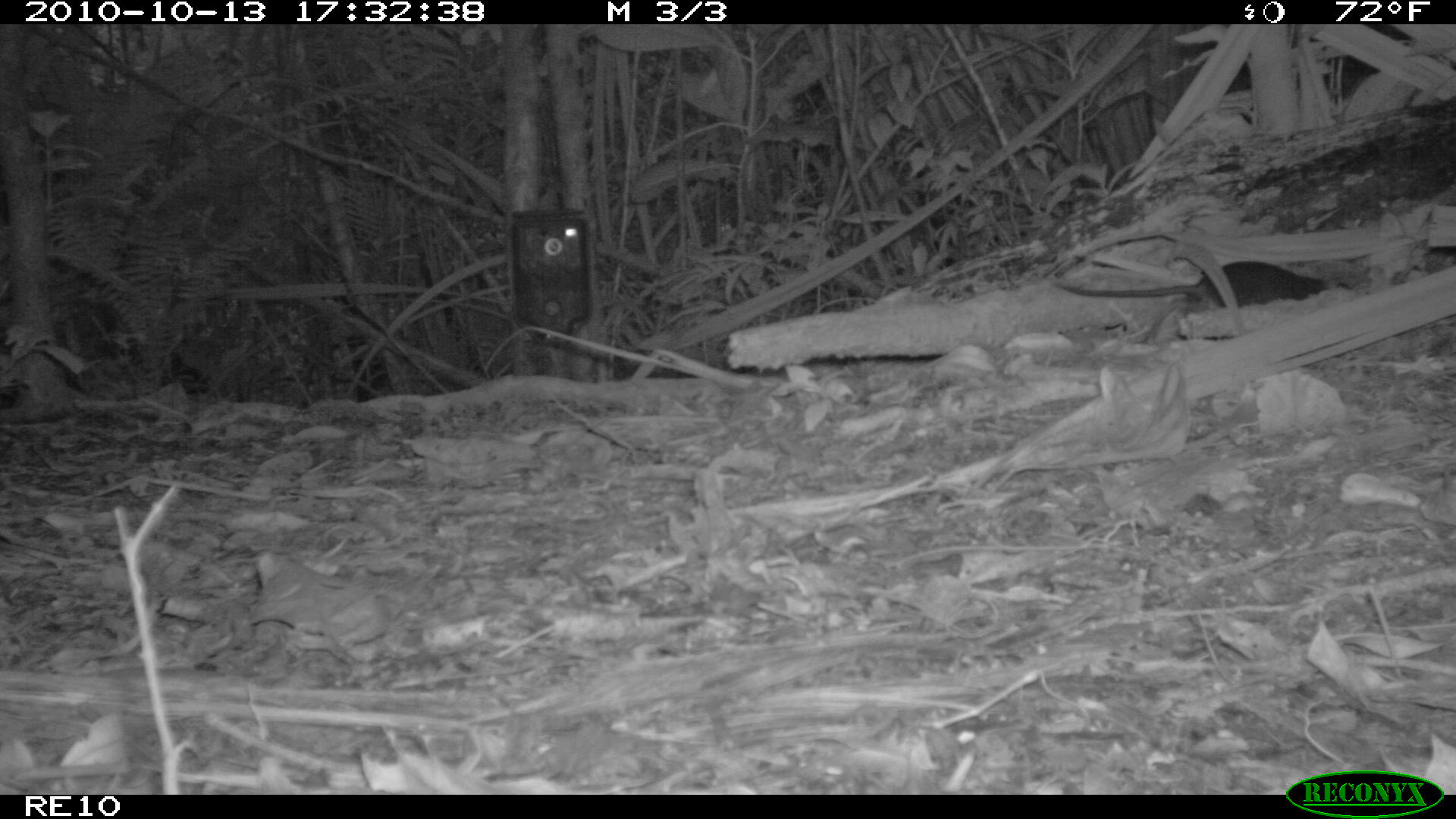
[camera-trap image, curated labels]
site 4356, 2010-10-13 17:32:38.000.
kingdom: Animalia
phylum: Chordata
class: Mammalia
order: Rodentia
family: Muridae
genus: Rattus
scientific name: Rattus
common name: rodent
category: unknown rat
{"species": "unknown rat (rodent) (Rattus)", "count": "1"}